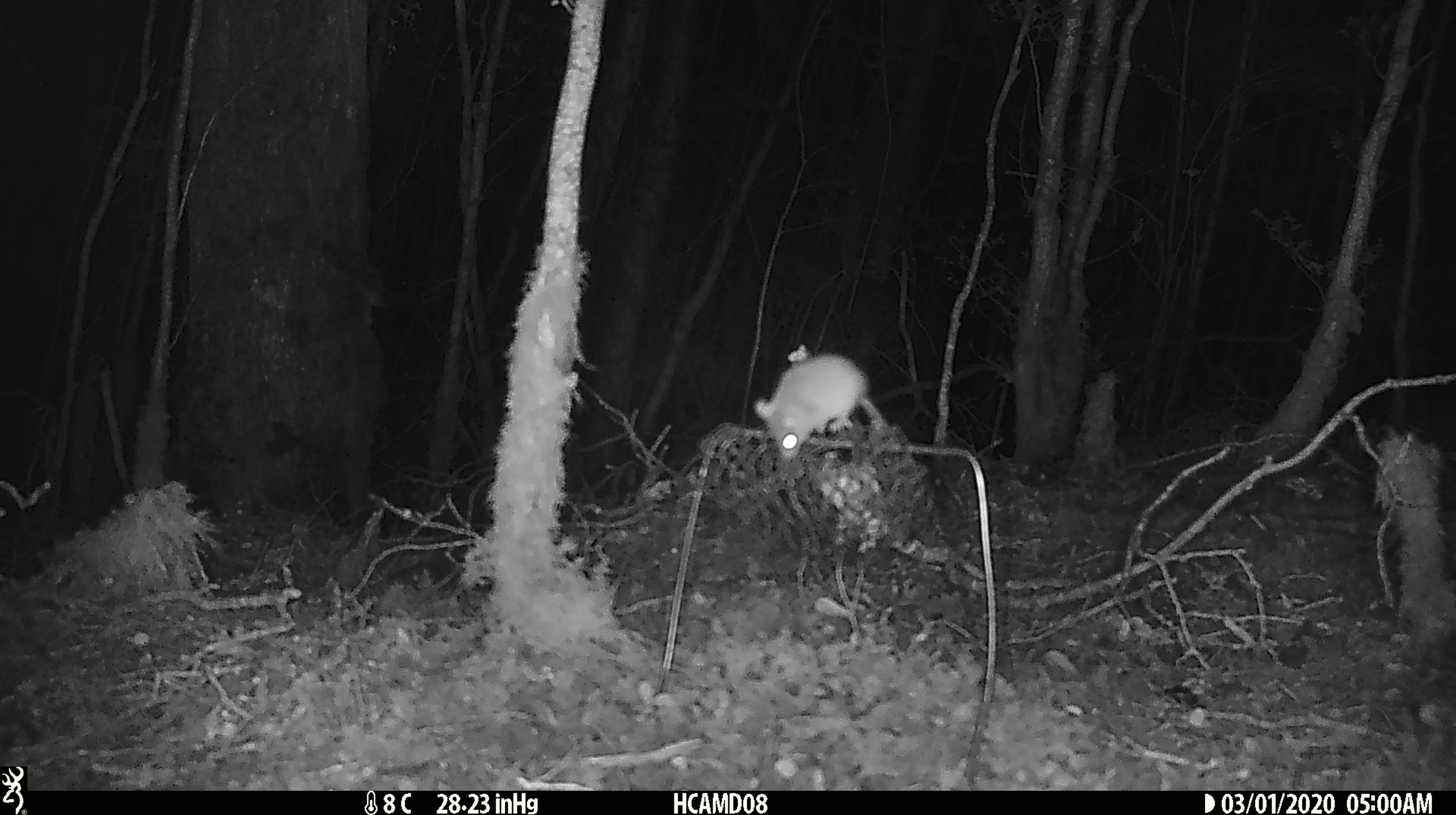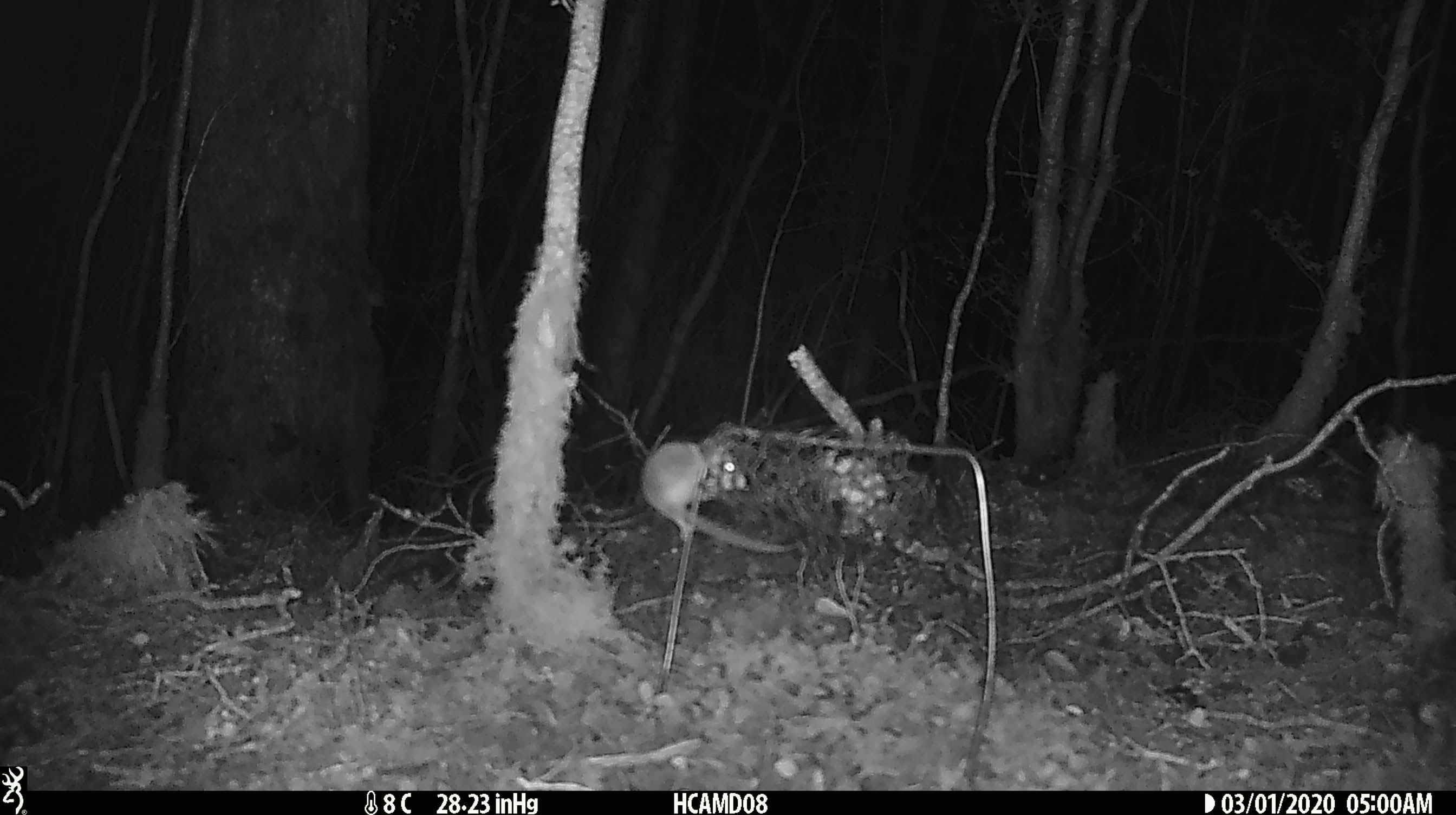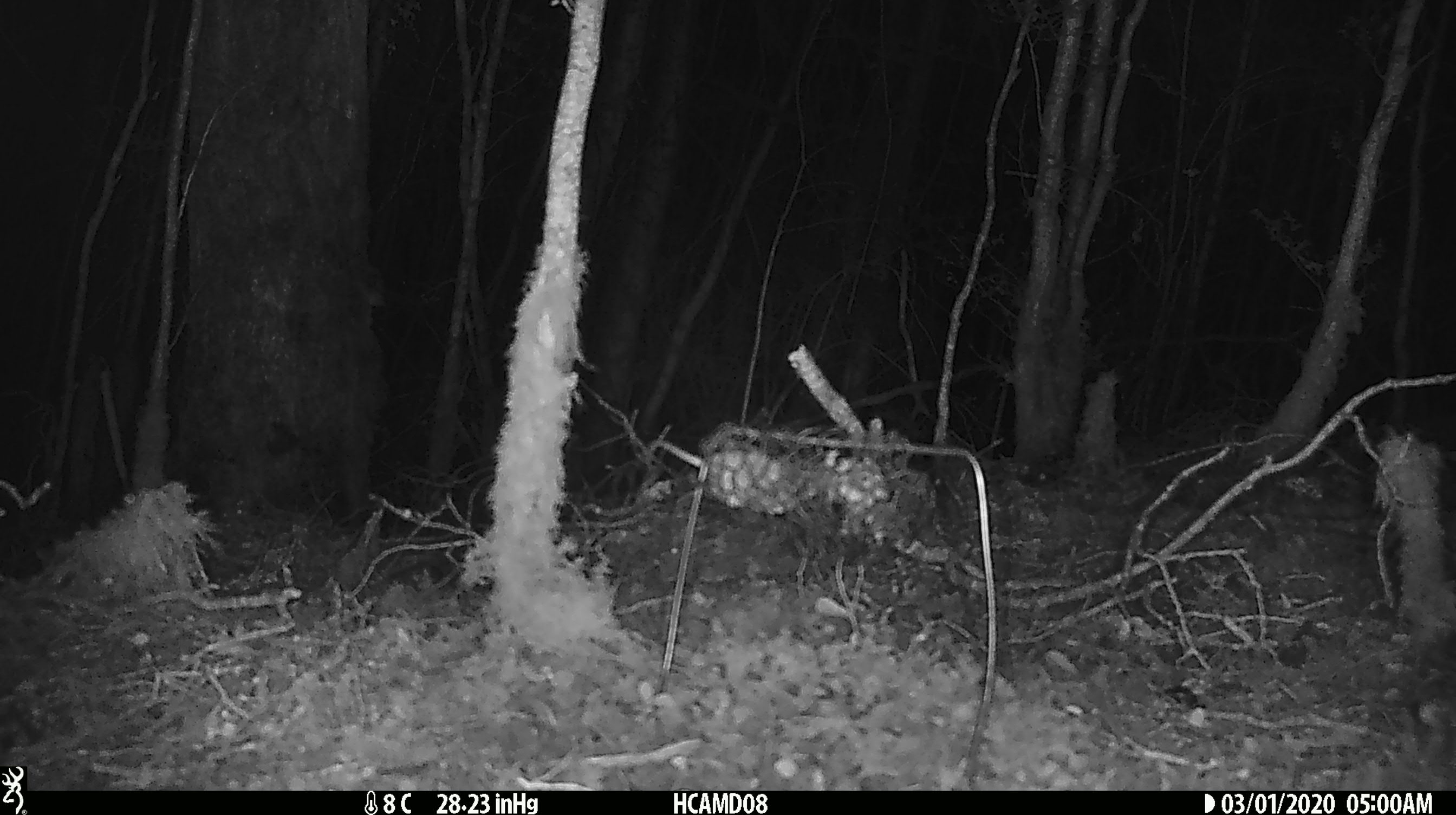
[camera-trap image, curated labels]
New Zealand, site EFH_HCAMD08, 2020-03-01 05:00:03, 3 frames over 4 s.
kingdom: Animalia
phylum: Chordata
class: Mammalia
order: Rodentia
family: Muridae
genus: Mus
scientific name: Mus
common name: mouse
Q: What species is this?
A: Mouse (Mus).